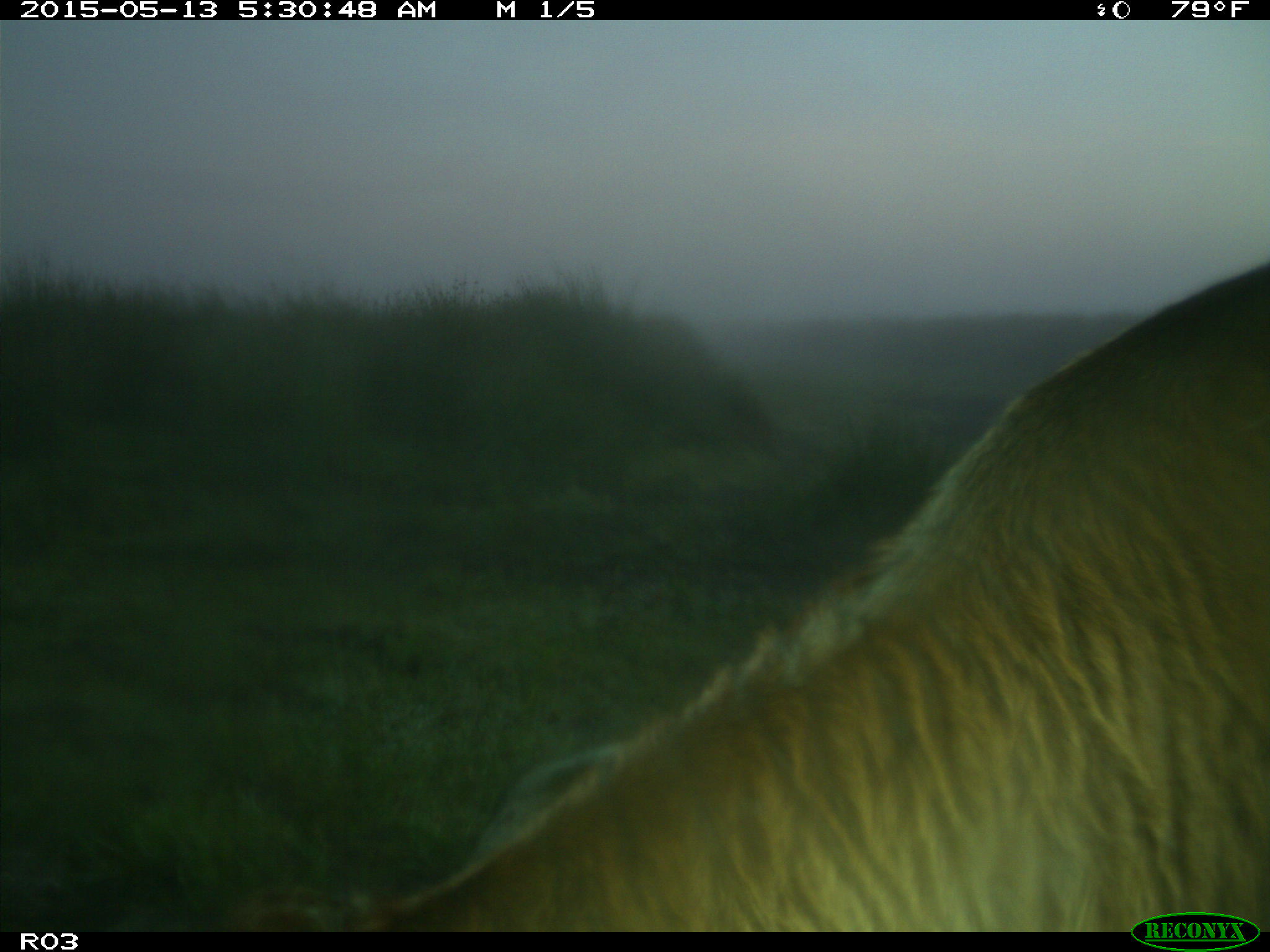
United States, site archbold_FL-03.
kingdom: Animalia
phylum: Chordata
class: Mammalia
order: Artiodactyla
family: Bovidae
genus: Bos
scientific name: Bos taurus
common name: domestic cow